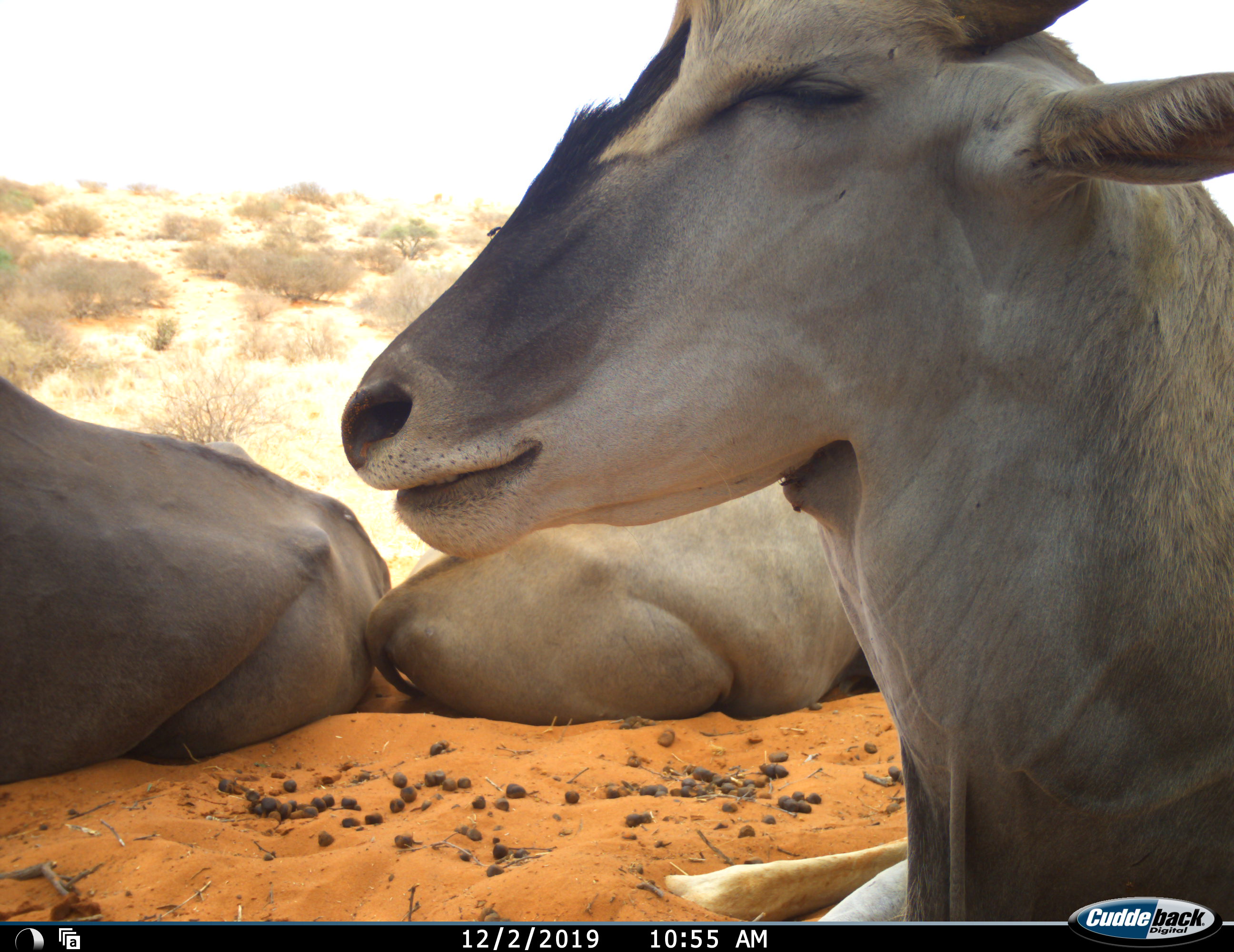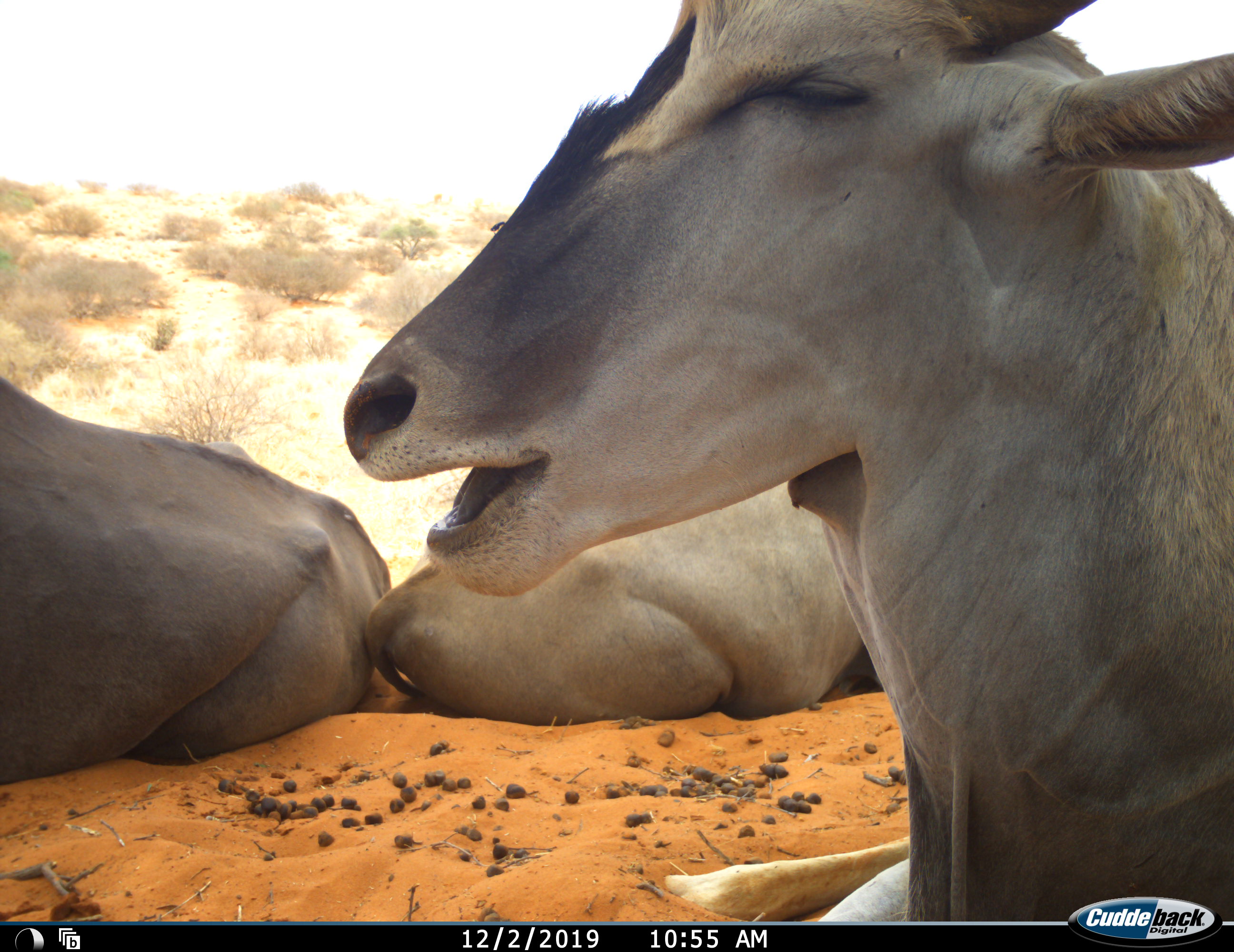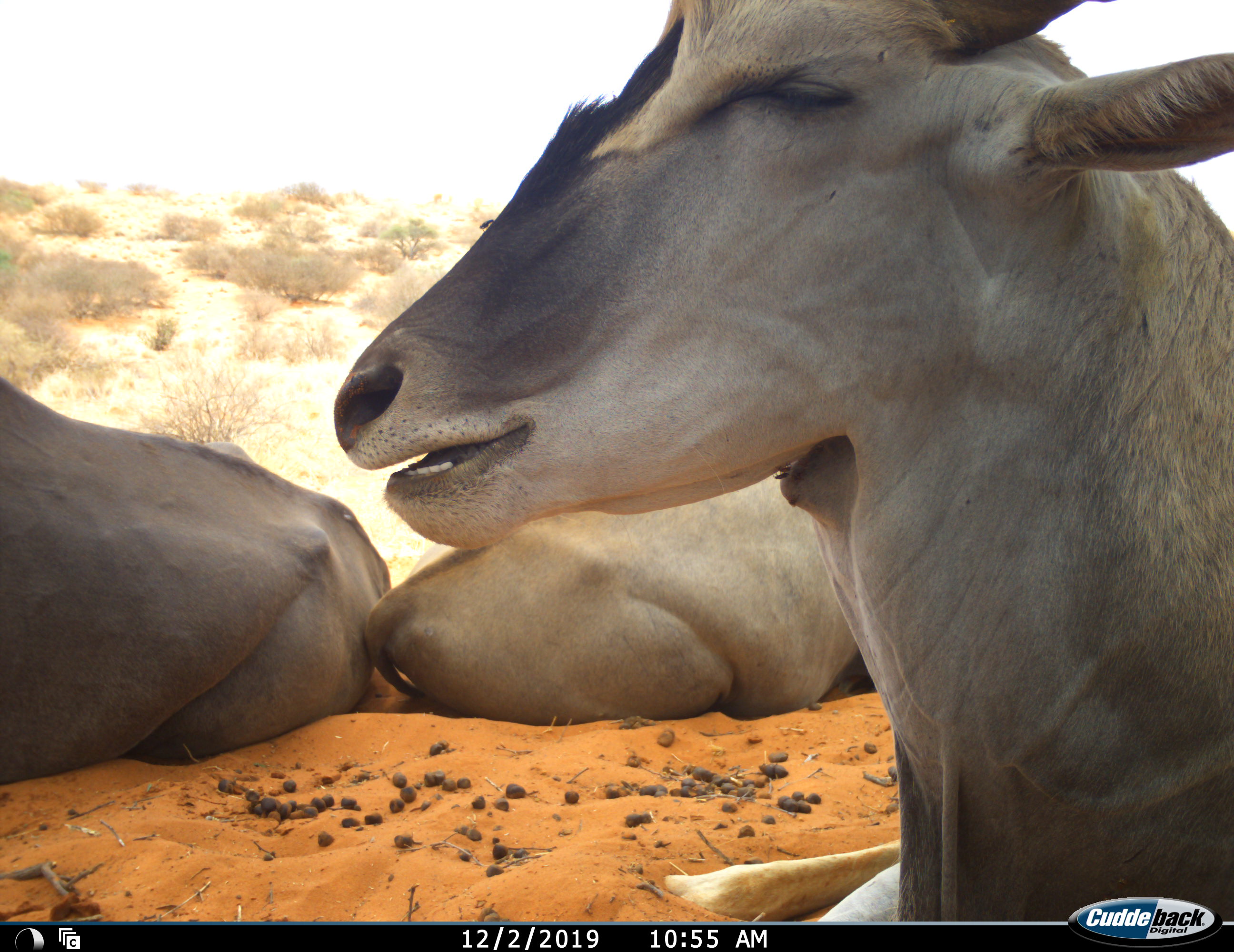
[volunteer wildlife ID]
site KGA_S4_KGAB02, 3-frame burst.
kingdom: Animalia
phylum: Chordata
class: Mammalia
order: Artiodactyla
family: Bovidae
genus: Tragelaphus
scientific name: Tragelaphus oryx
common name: eland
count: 3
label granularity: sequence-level